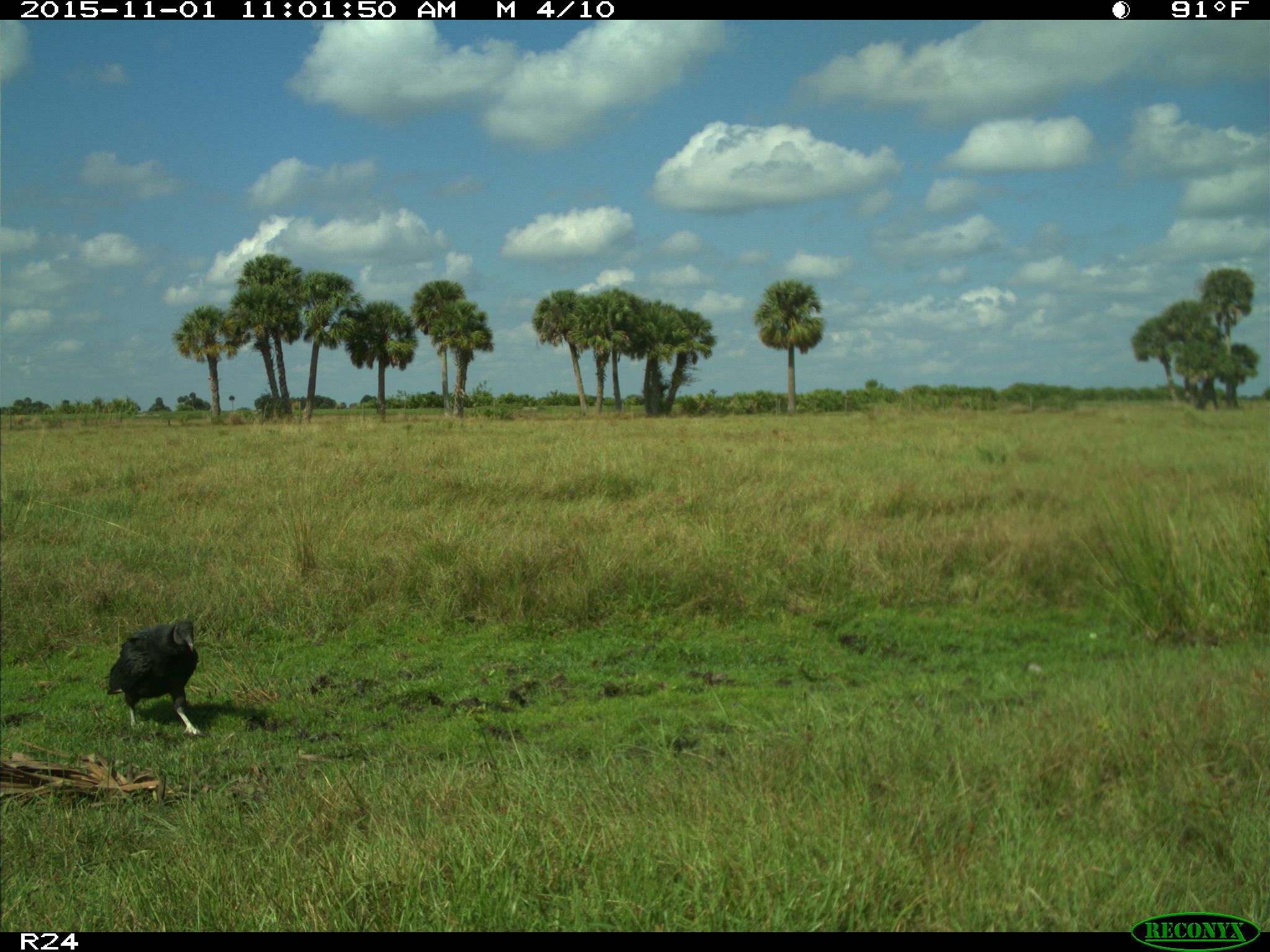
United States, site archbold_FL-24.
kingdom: Animalia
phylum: Chordata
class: Aves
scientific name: Aves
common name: birds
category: unidentified bird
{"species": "unidentified bird (birds) (Aves)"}